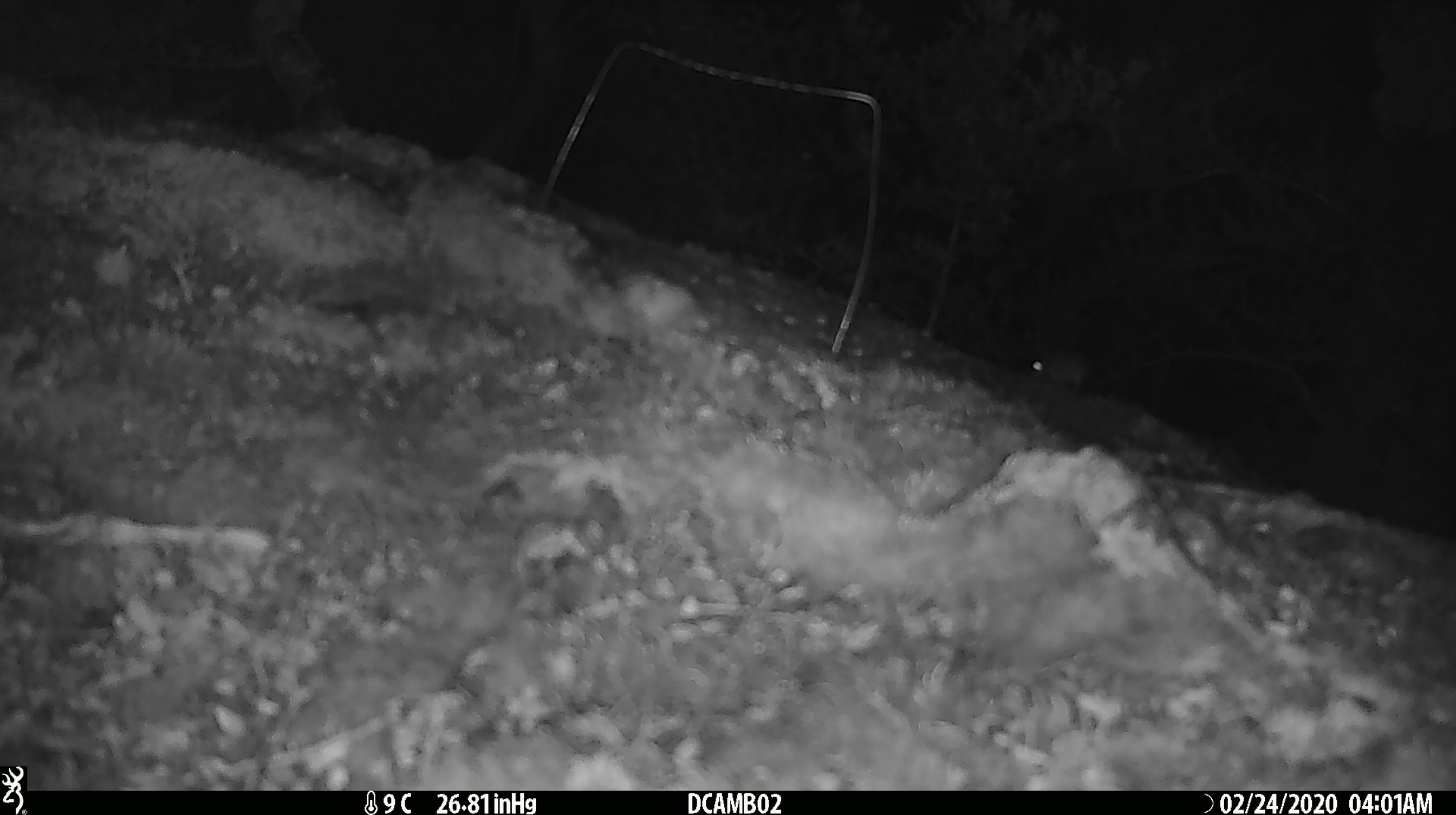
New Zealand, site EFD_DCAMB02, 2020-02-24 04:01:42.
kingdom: Animalia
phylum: Chordata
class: Mammalia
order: Rodentia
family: Muridae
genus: Mus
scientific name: Mus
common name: mouse